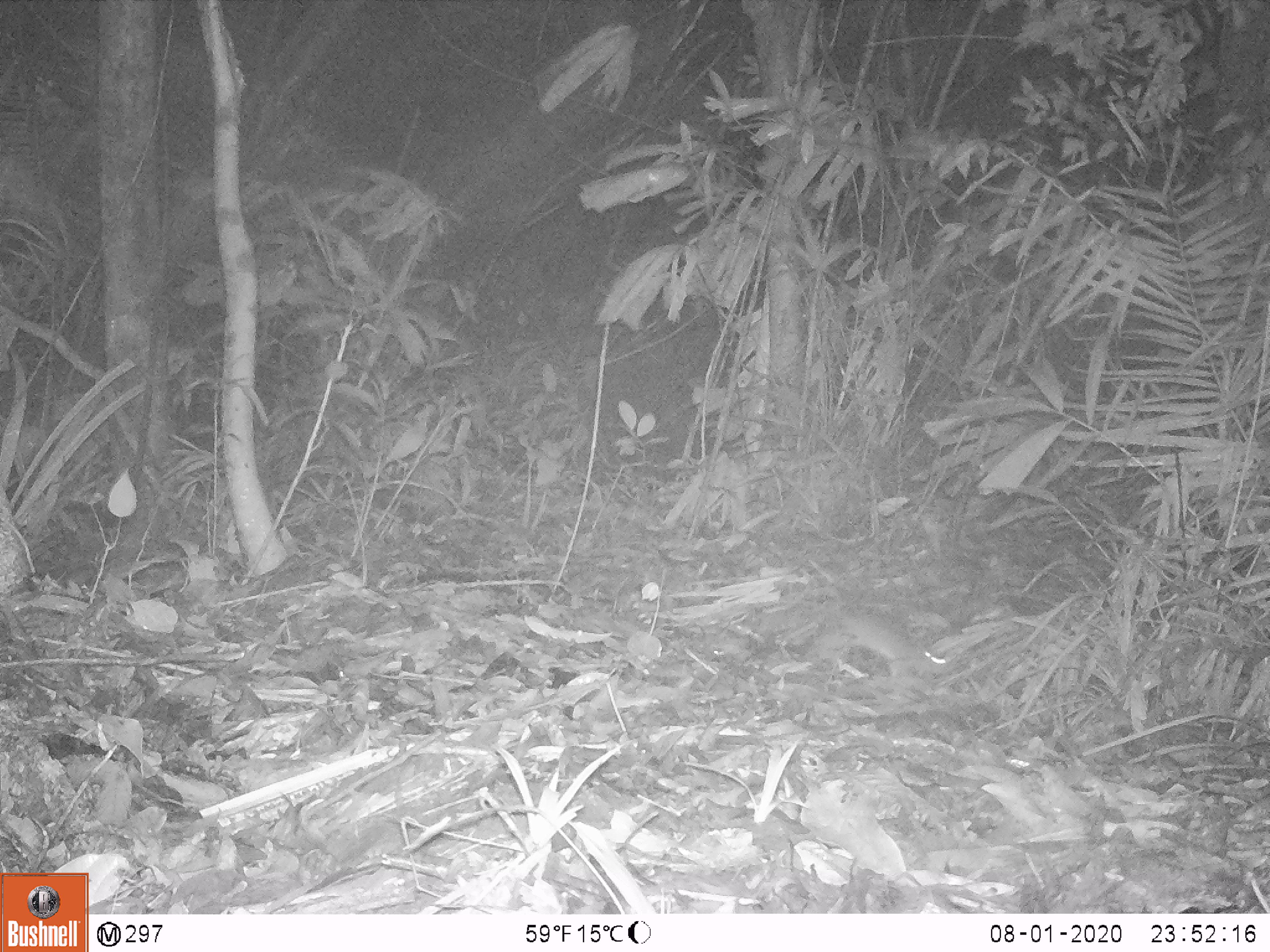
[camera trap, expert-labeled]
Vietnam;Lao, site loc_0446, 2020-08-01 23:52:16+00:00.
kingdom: Animalia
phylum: Chordata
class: Mammalia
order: Rodentia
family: Muridae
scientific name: Muridae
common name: old-world mice and rats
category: unidentified murid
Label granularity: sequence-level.